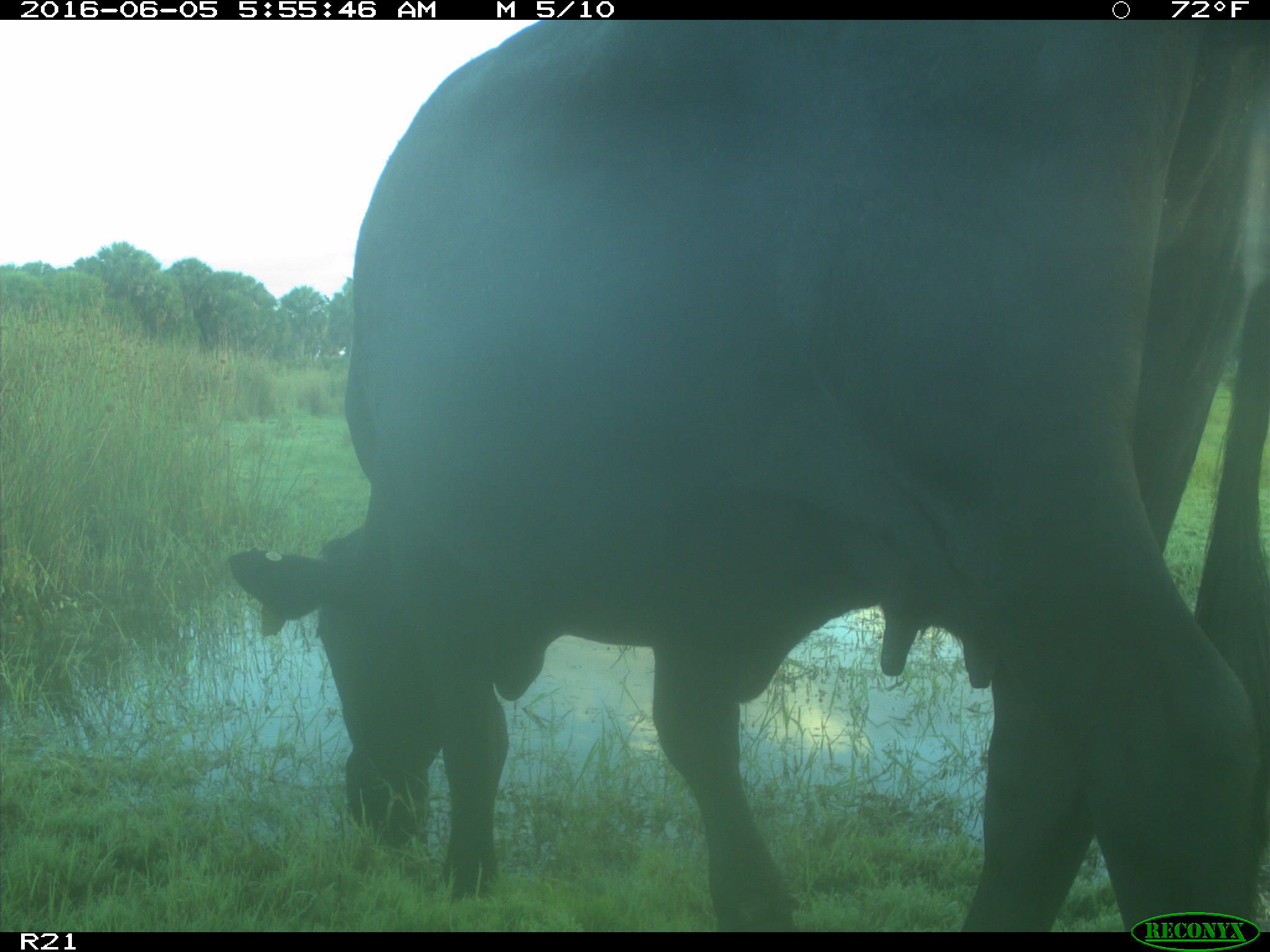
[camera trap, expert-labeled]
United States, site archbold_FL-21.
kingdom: Animalia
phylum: Chordata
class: Mammalia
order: Artiodactyla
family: Bovidae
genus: Bos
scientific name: Bos taurus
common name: domestic cow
Bos taurus (domestic cow).